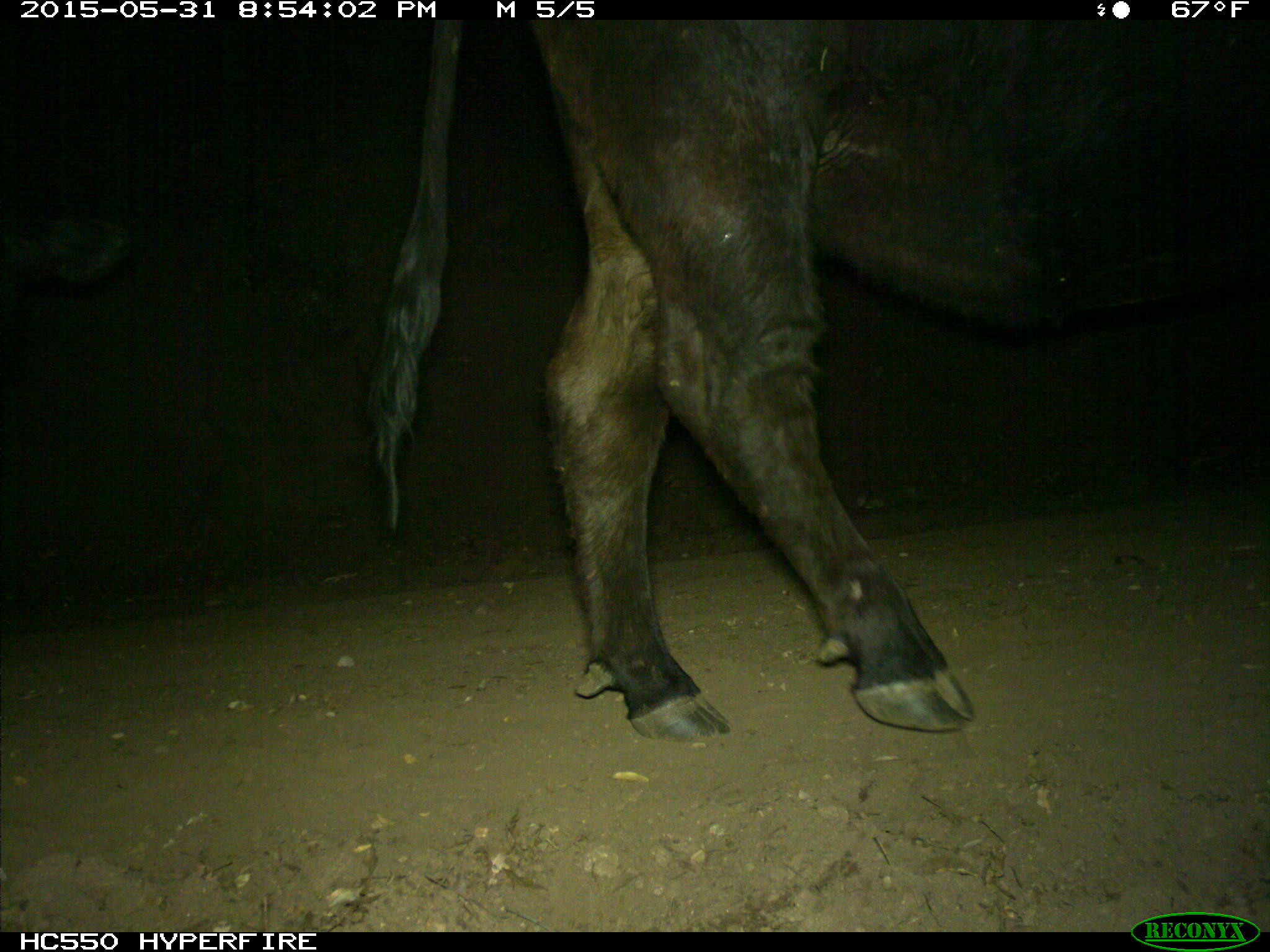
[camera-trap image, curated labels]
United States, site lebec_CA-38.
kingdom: Animalia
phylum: Chordata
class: Mammalia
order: Artiodactyla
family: Bovidae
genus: Bos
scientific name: Bos taurus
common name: domestic cow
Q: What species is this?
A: Bos taurus (domestic cow).